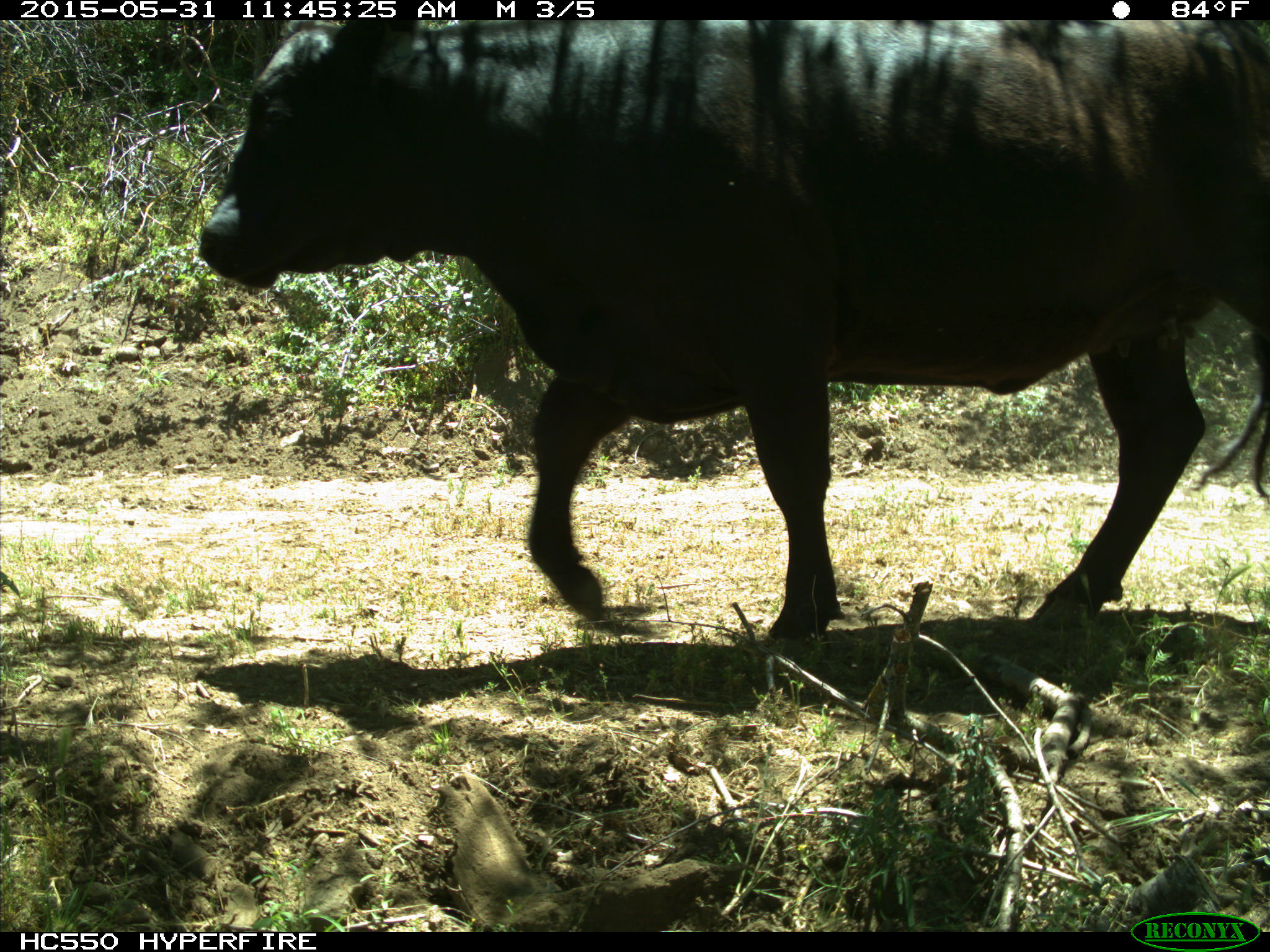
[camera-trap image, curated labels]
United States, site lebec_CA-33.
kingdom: Animalia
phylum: Chordata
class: Mammalia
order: Artiodactyla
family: Bovidae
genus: Bos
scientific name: Bos taurus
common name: domestic cow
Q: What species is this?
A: Bos taurus (domestic cow).